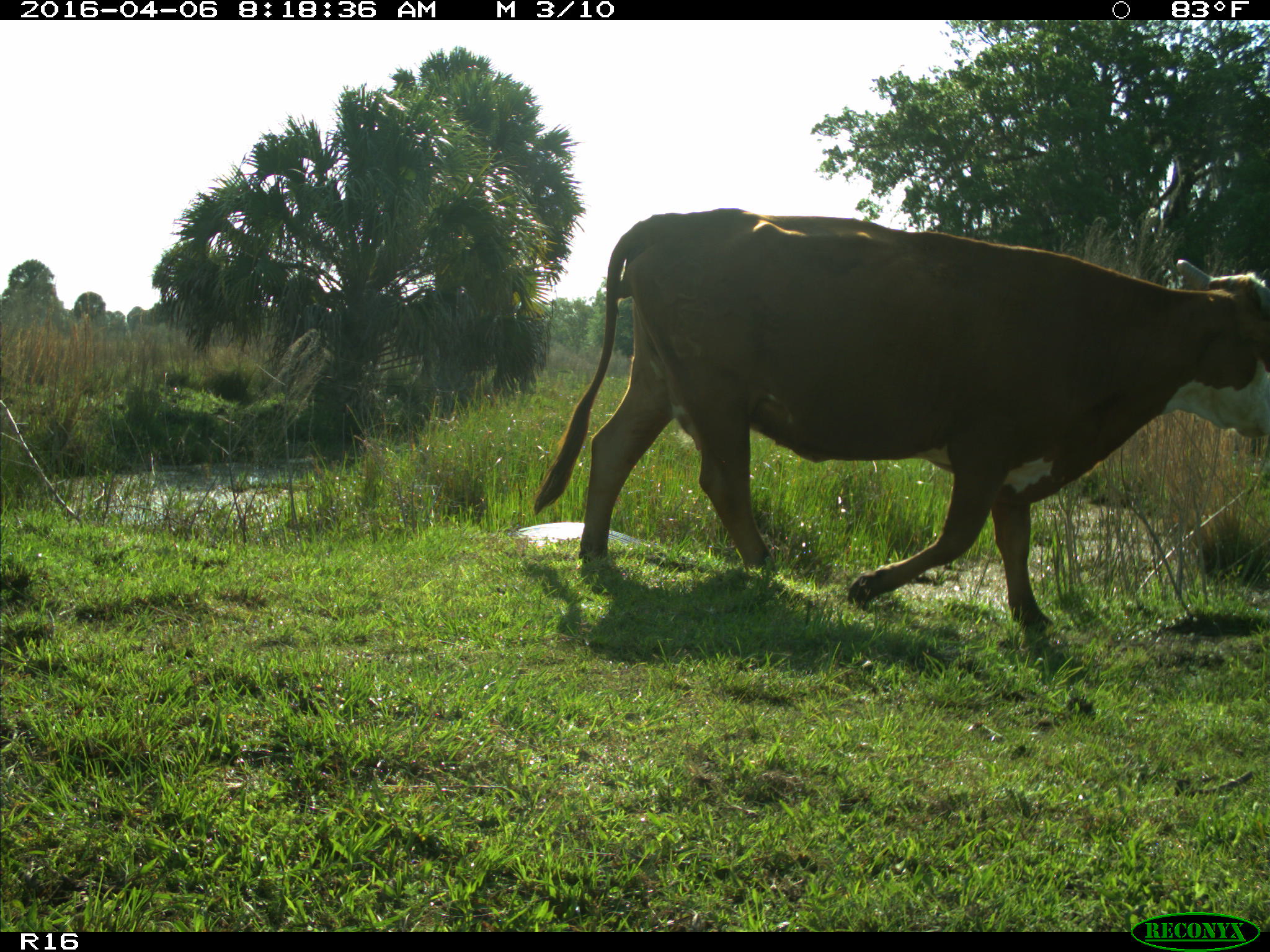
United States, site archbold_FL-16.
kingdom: Animalia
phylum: Chordata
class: Mammalia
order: Artiodactyla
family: Bovidae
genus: Bos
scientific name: Bos taurus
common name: domestic cow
Bos taurus (domestic cow).